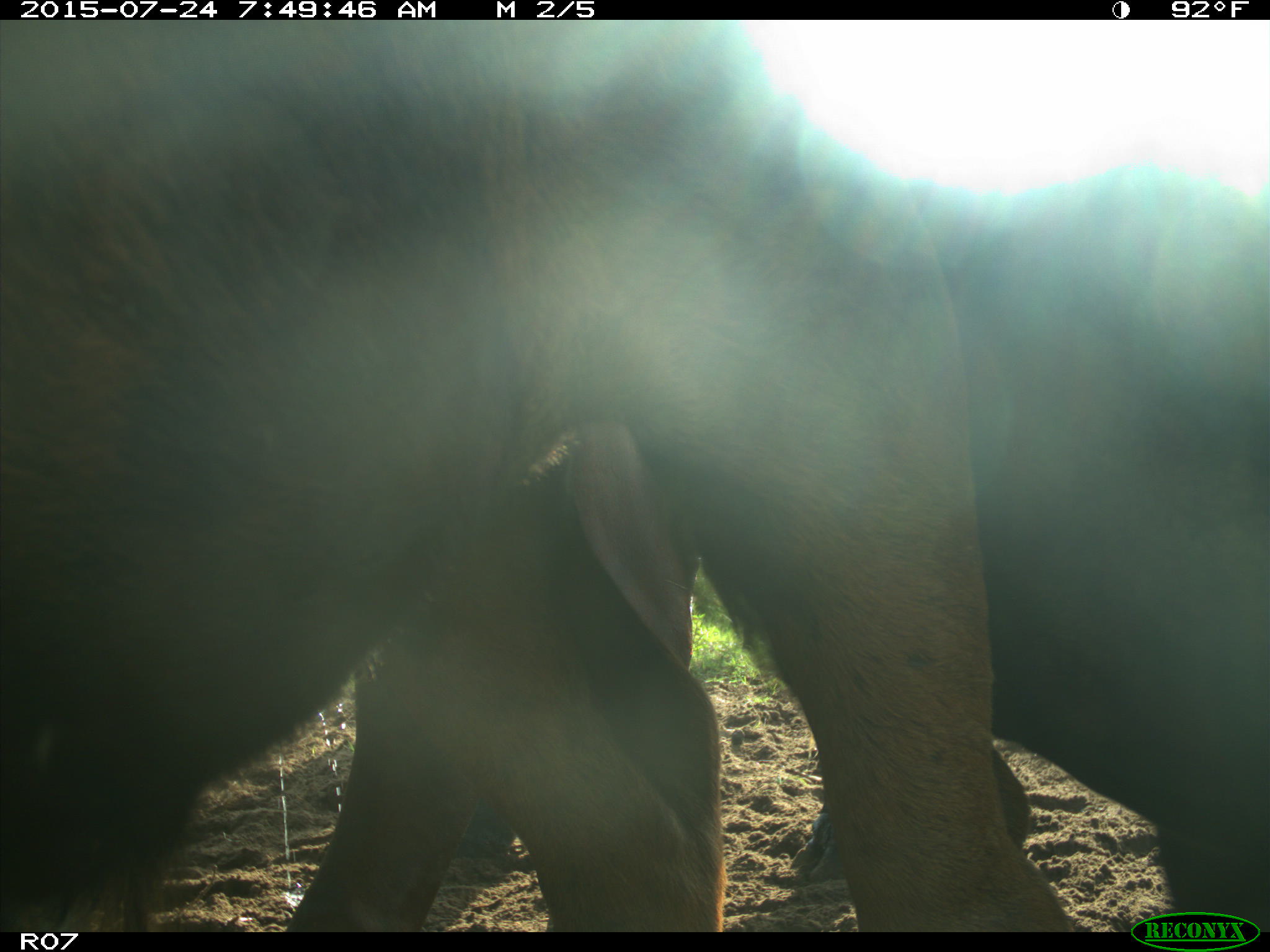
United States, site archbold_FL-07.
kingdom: Animalia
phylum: Chordata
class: Mammalia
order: Artiodactyla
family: Bovidae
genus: Bos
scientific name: Bos taurus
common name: domestic cow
Bos taurus (domestic cow).